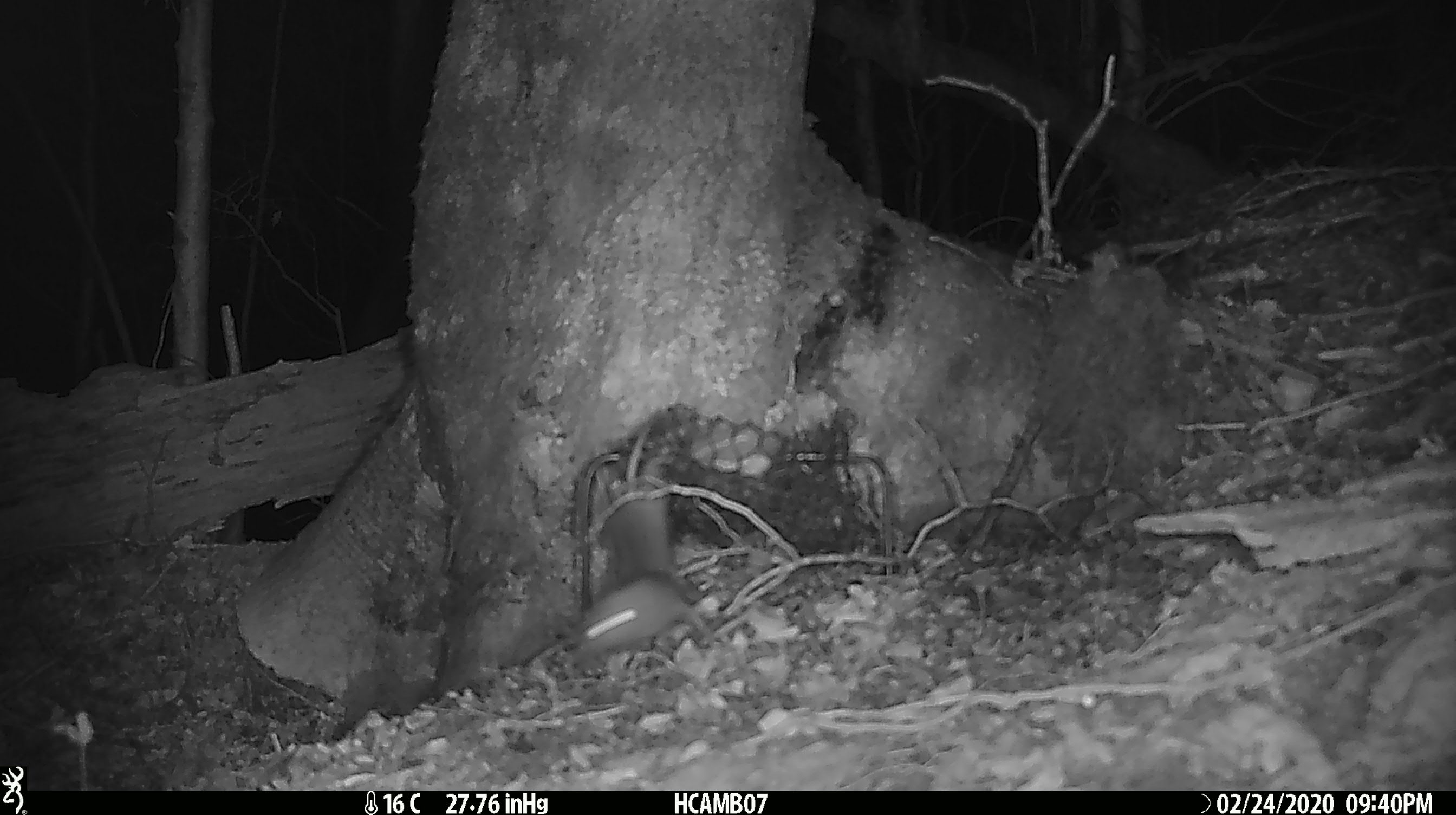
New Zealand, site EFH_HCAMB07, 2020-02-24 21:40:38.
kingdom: Animalia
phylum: Chordata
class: Mammalia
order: Rodentia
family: Muridae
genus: Mus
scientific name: Mus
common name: mouse